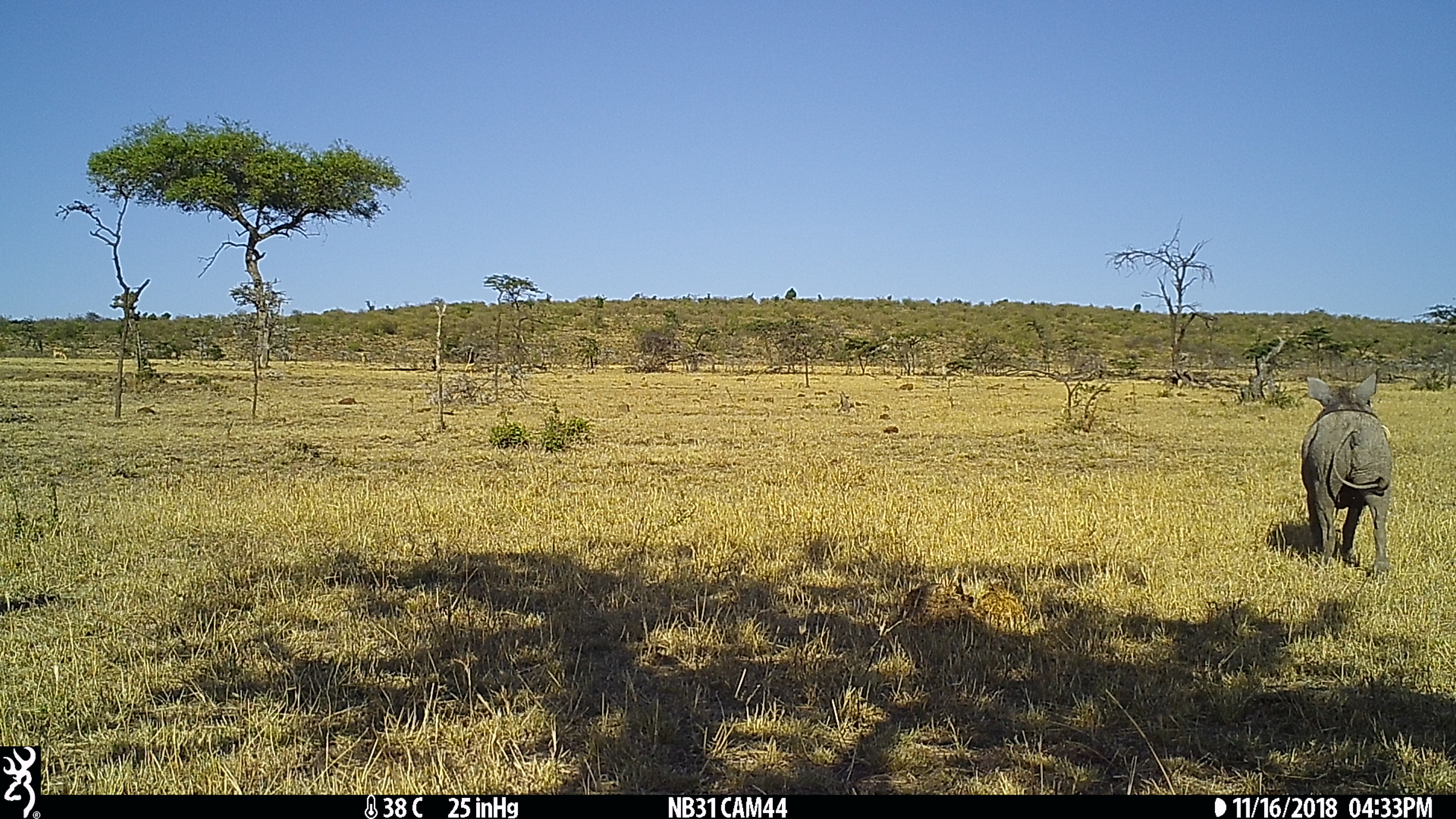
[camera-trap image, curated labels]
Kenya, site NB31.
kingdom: Animalia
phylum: Chordata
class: Mammalia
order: Artiodactyla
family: Suidae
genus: Phacochoerus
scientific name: Phacochoerus africanus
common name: common warthog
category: warthog